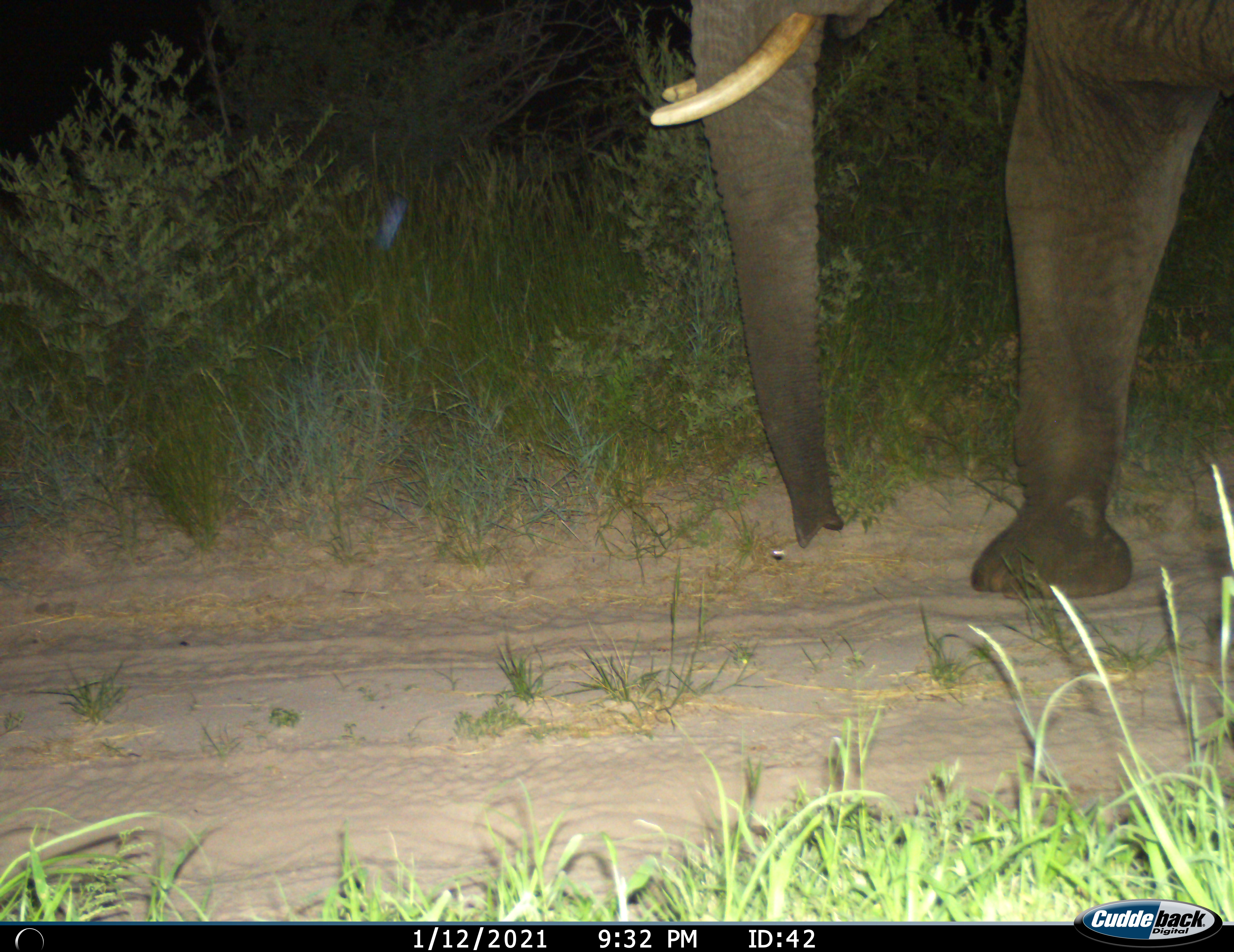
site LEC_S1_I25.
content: unidentified animal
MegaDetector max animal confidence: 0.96